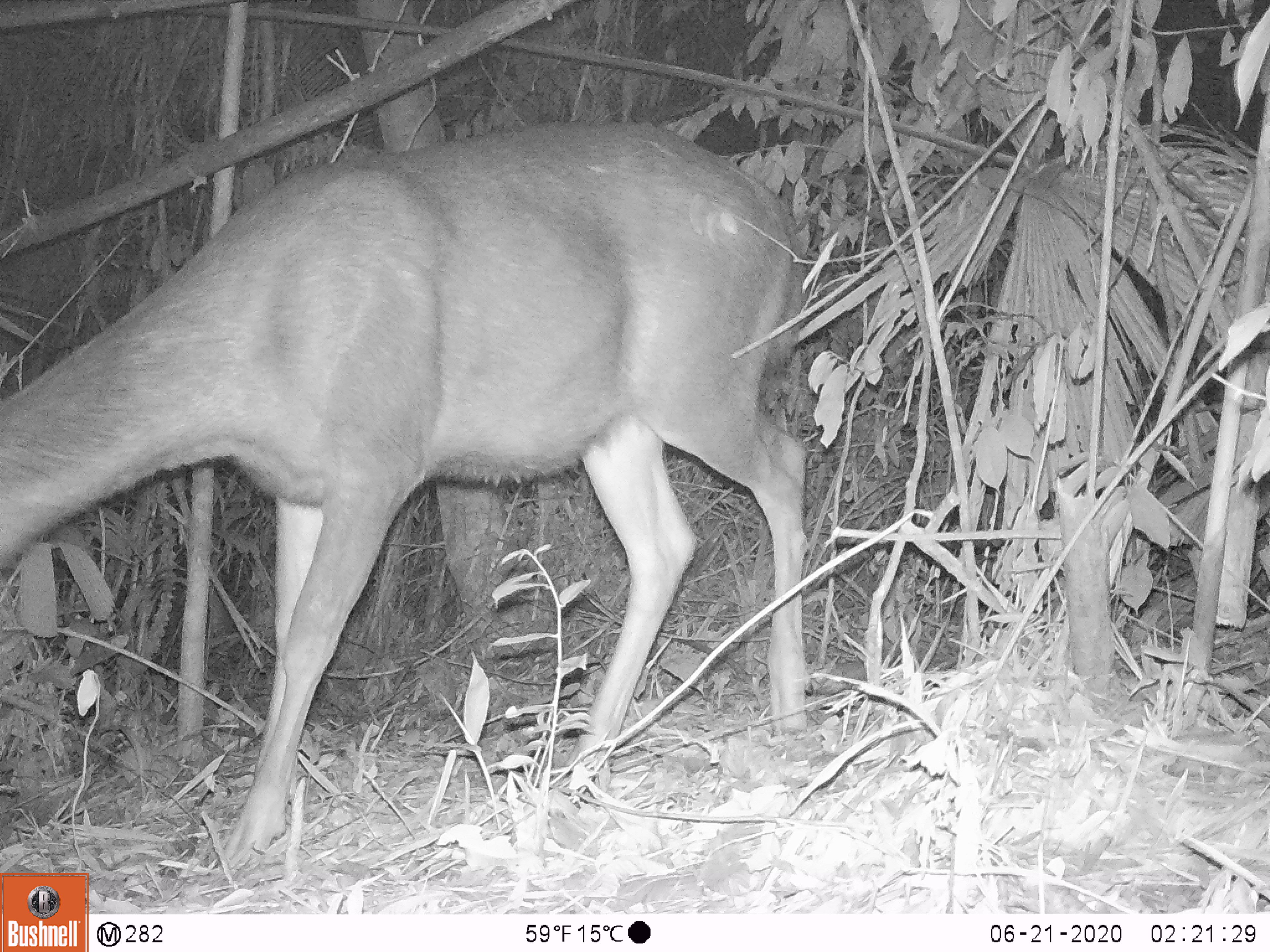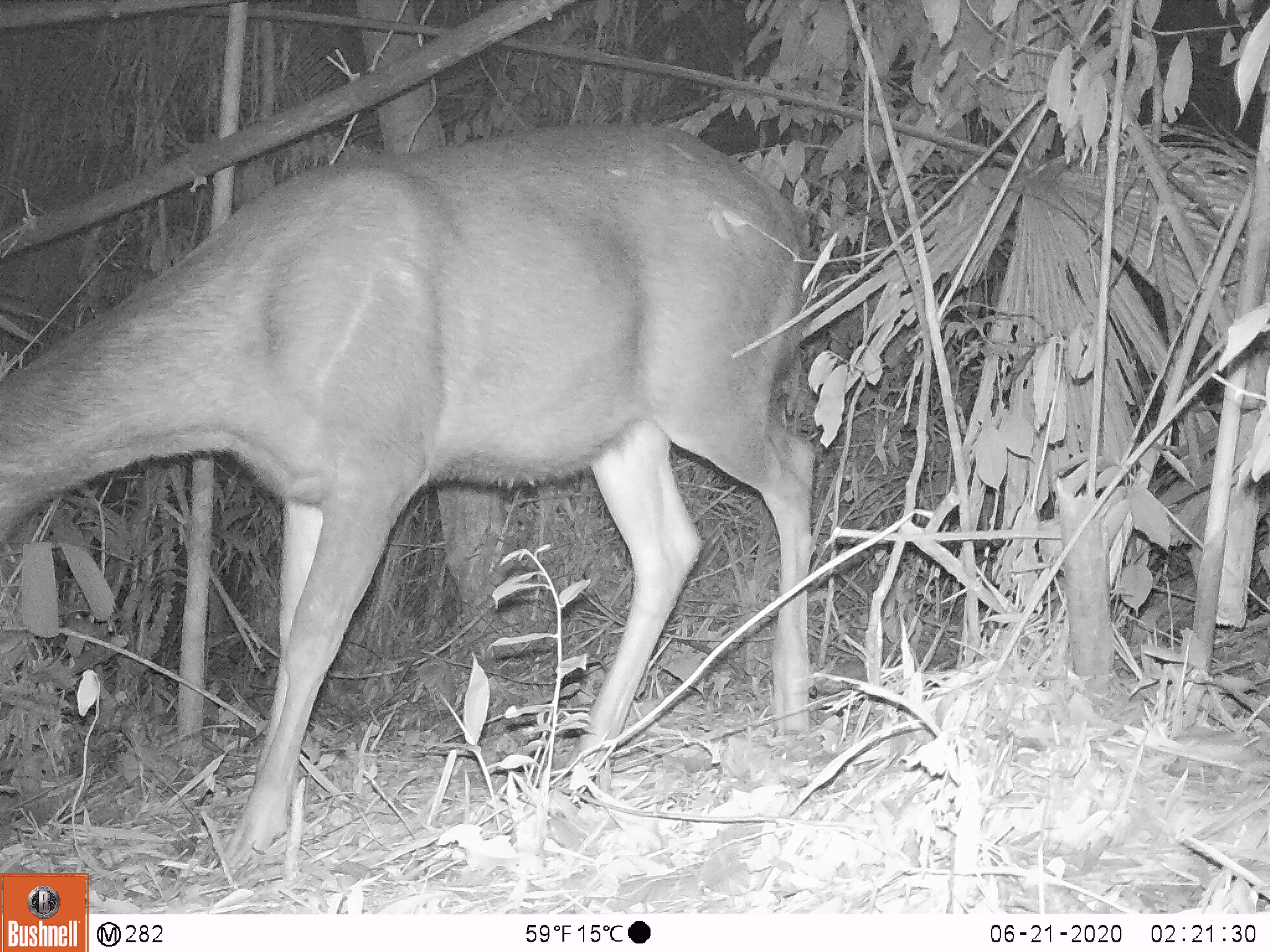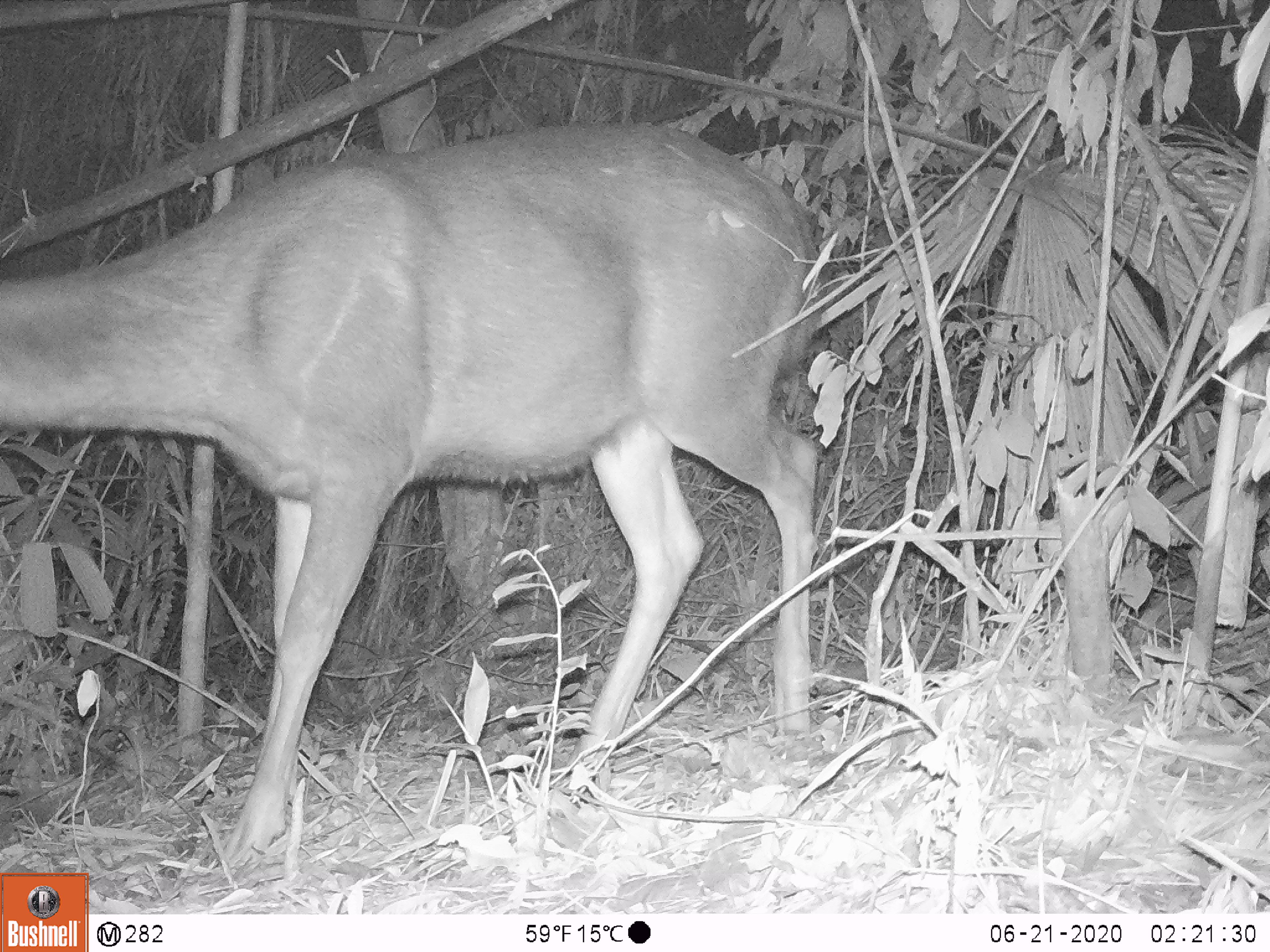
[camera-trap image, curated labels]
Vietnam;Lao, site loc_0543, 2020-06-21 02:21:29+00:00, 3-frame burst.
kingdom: Animalia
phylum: Chordata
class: Mammalia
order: Artiodactyla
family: Cervidae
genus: Rusa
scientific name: Rusa unicolor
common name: sambar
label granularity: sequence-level